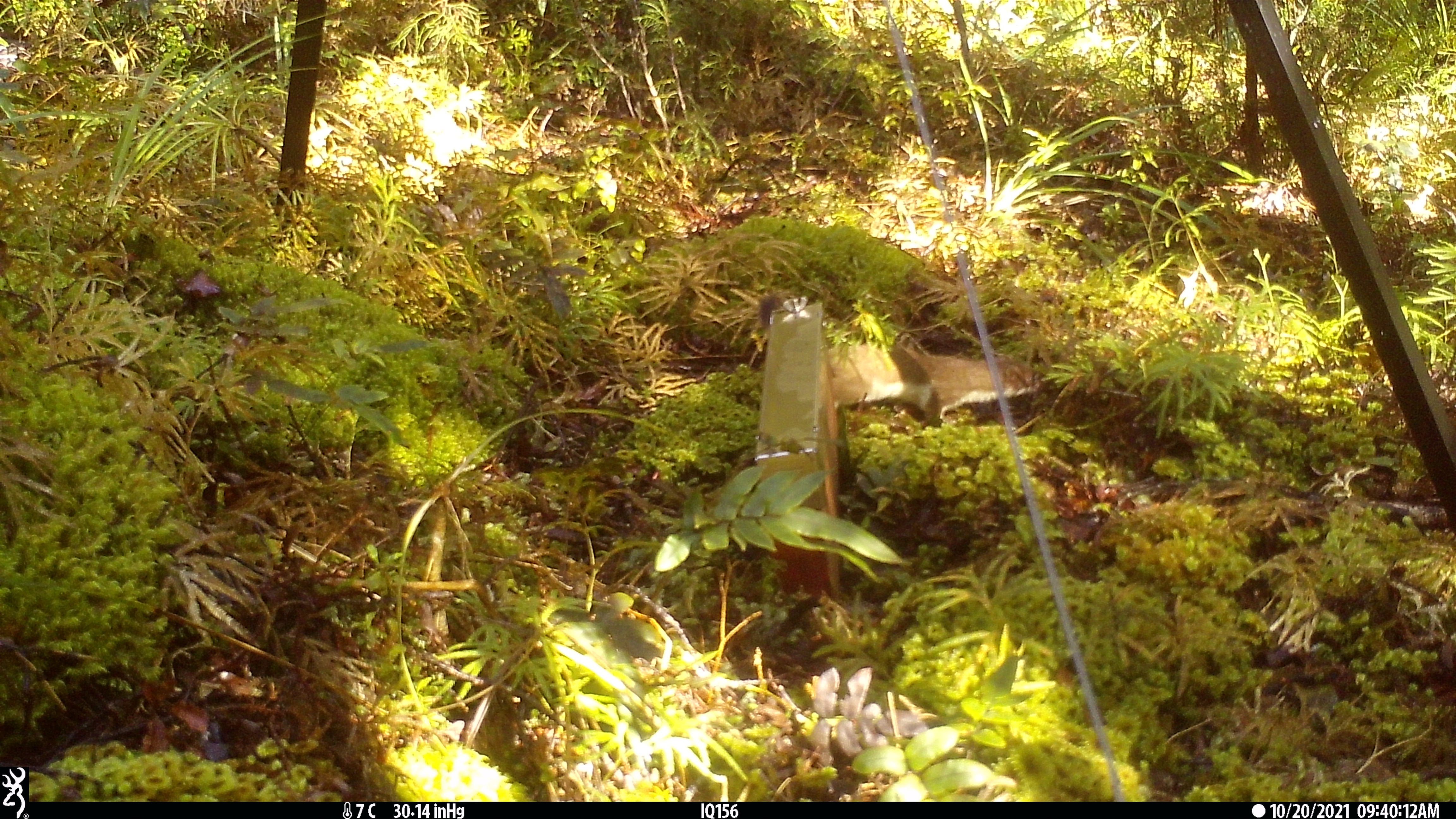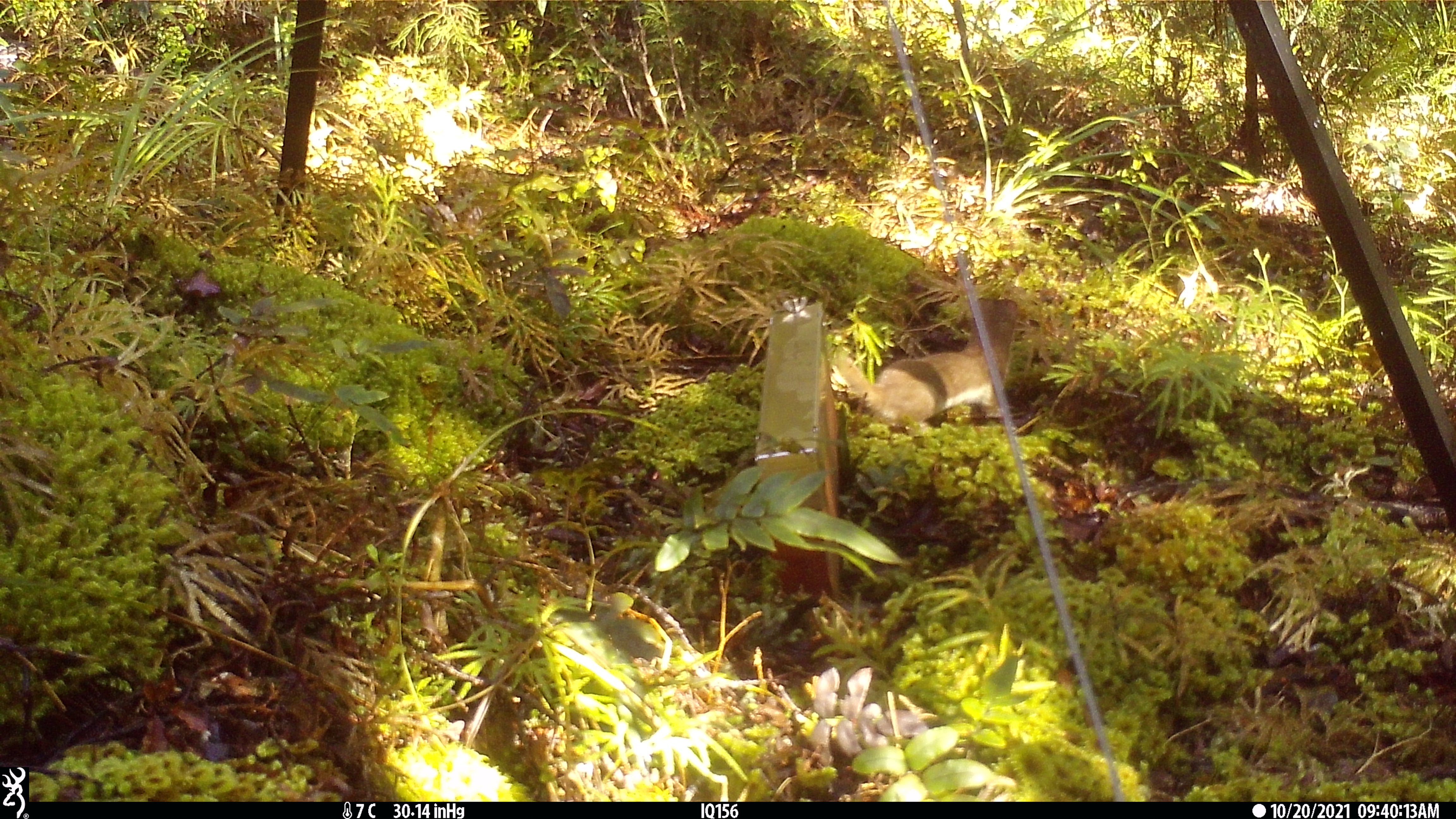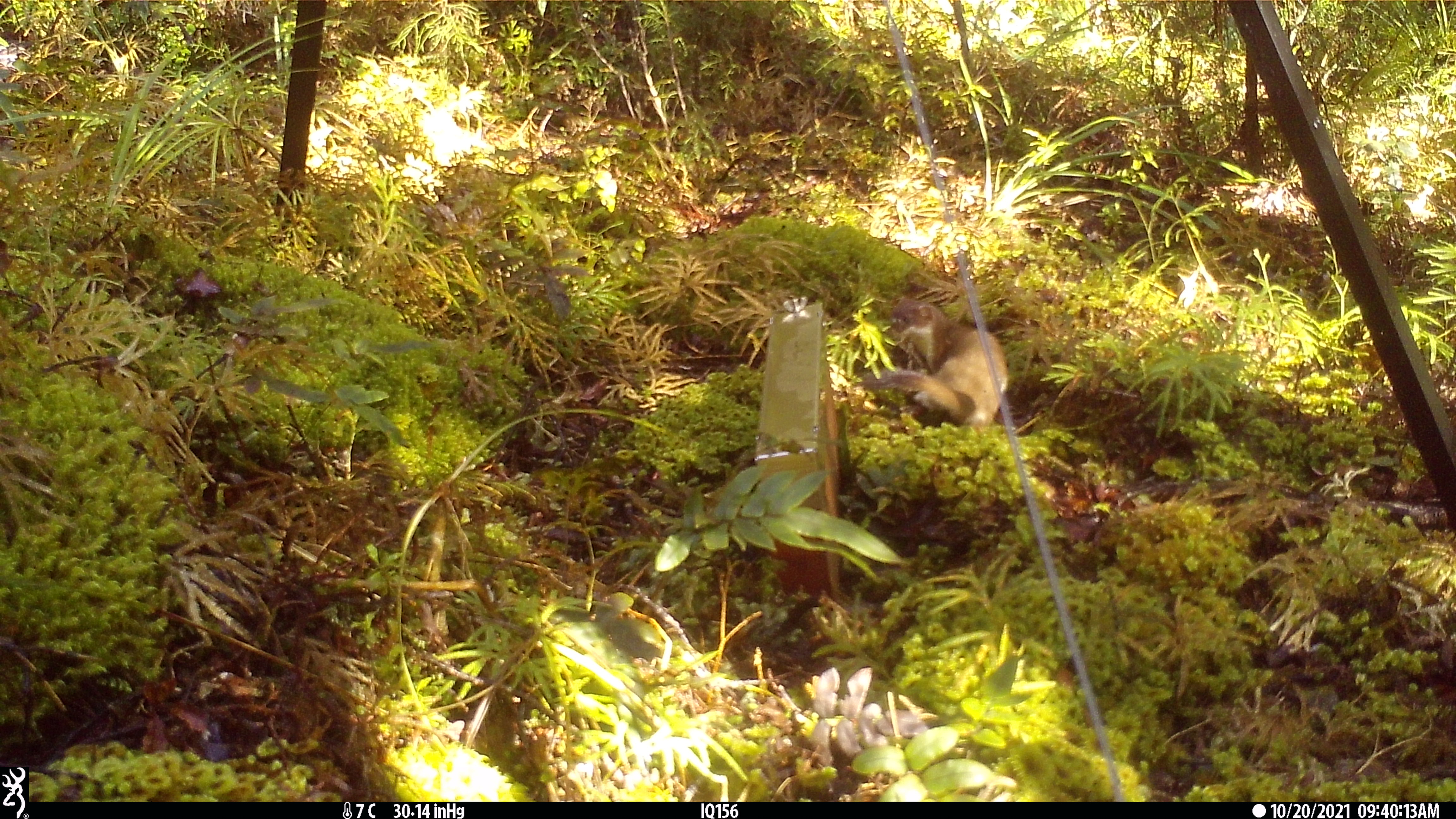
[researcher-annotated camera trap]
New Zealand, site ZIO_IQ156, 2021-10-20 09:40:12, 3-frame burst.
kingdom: Animalia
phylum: Chordata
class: Mammalia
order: Carnivora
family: Mustelidae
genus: Mustela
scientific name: Mustela erminea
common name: stoat